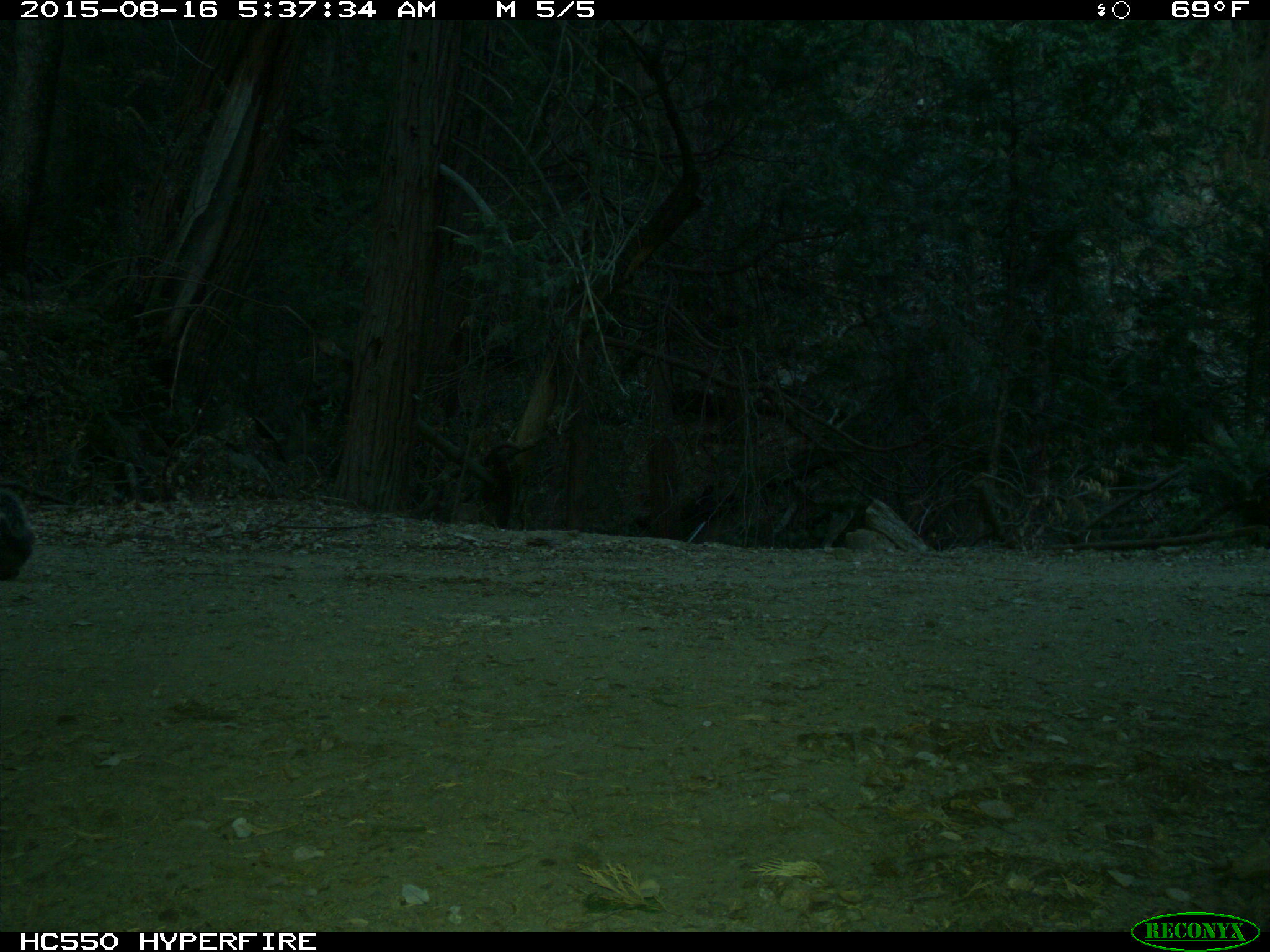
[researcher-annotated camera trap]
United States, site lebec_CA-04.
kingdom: Animalia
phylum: Chordata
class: Mammalia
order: Rodentia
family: Sciuridae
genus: Sciurus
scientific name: Sciurus carolinensis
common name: eastern gray squirrel